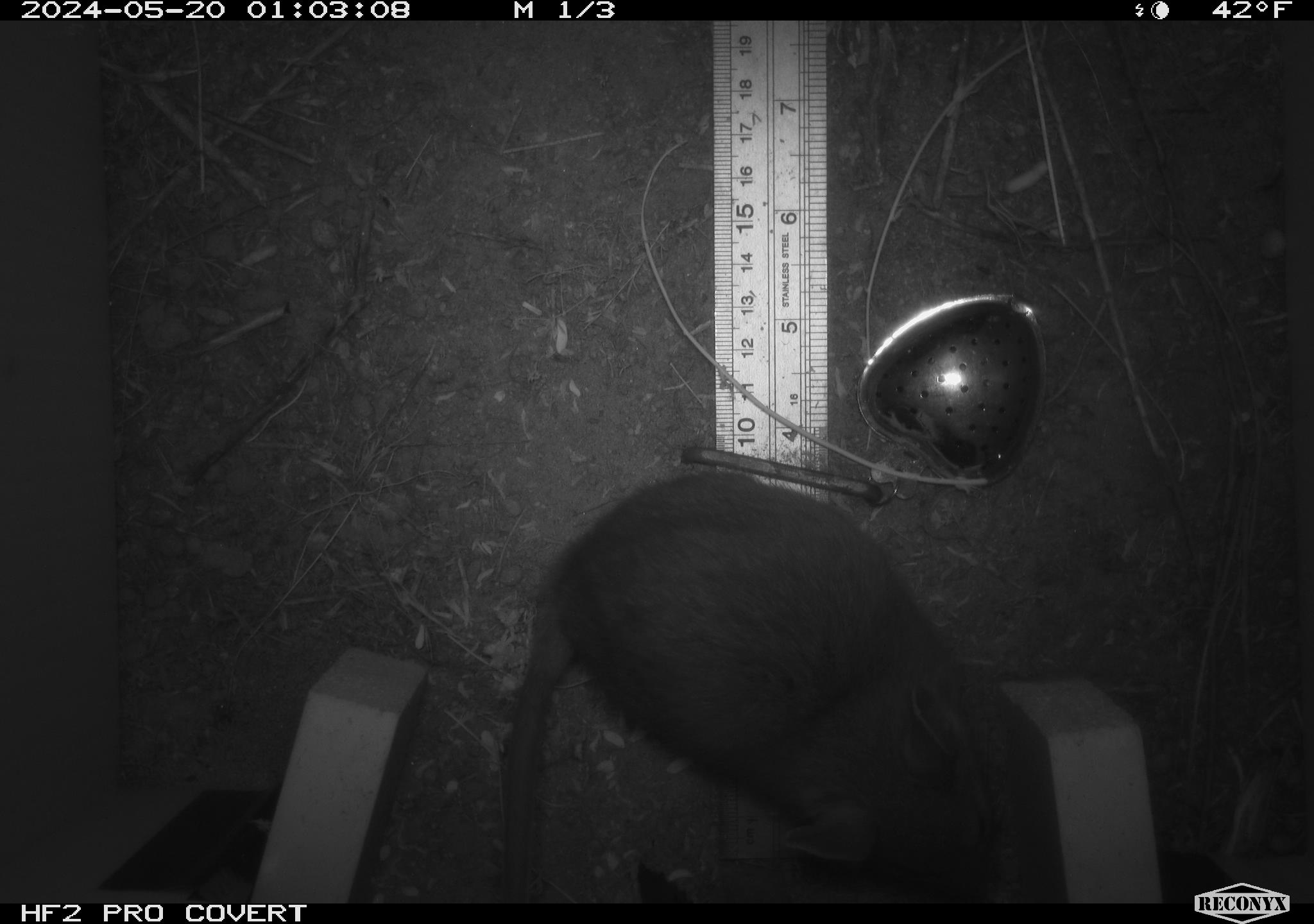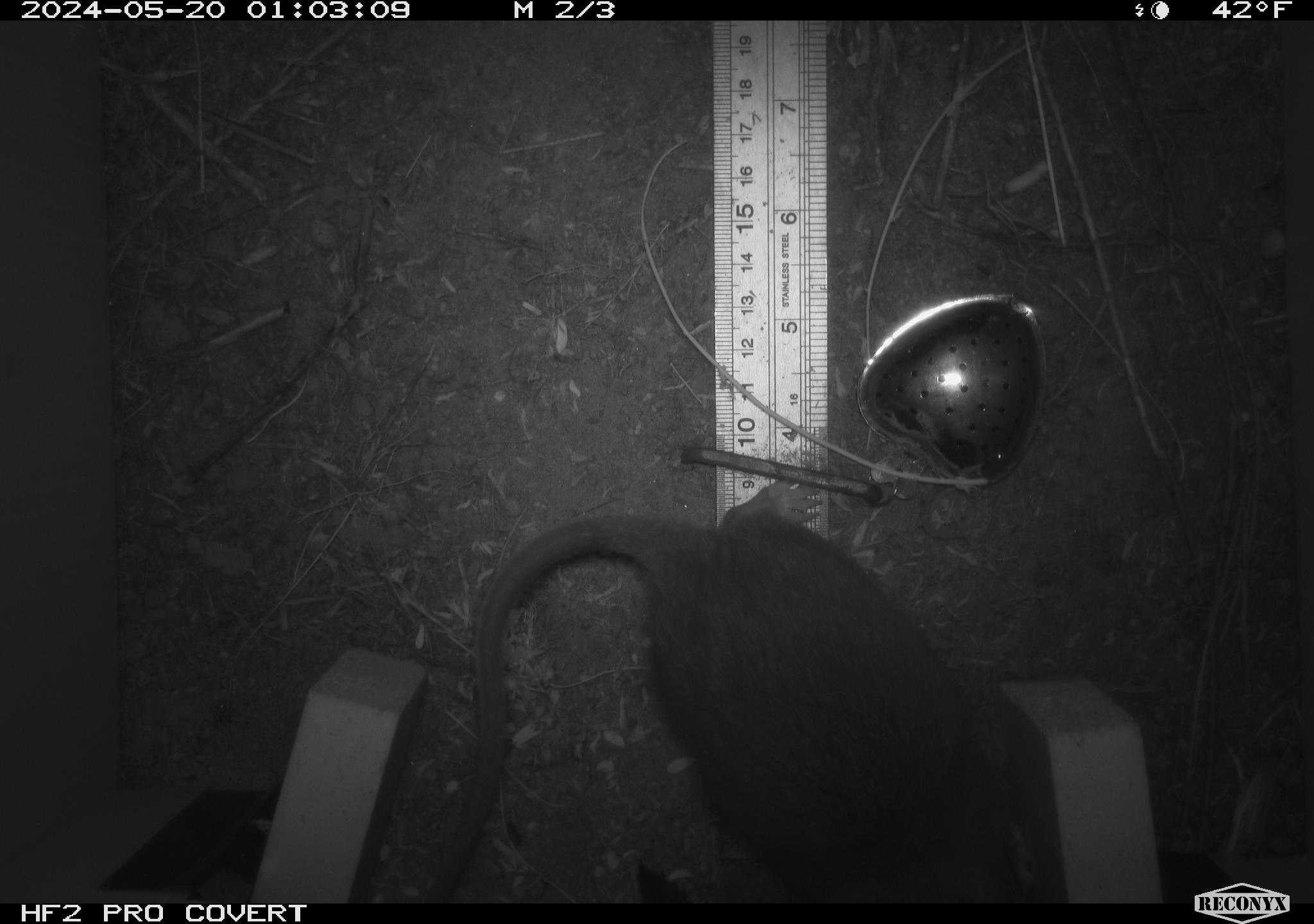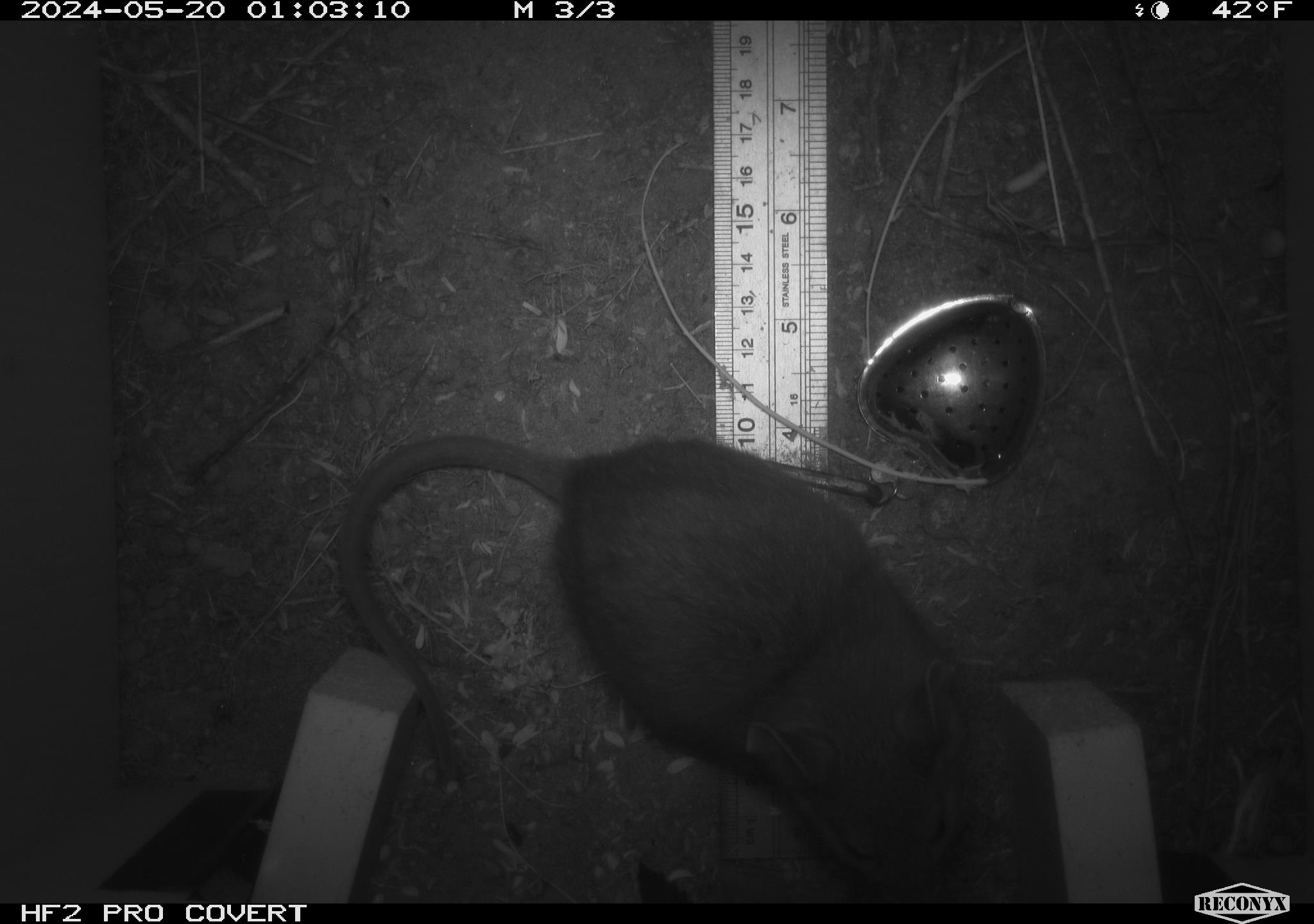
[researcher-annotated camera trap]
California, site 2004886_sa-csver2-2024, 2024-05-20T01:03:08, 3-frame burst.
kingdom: Animalia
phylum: Chordata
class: Mammalia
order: Rodentia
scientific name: Rodentia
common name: rodent